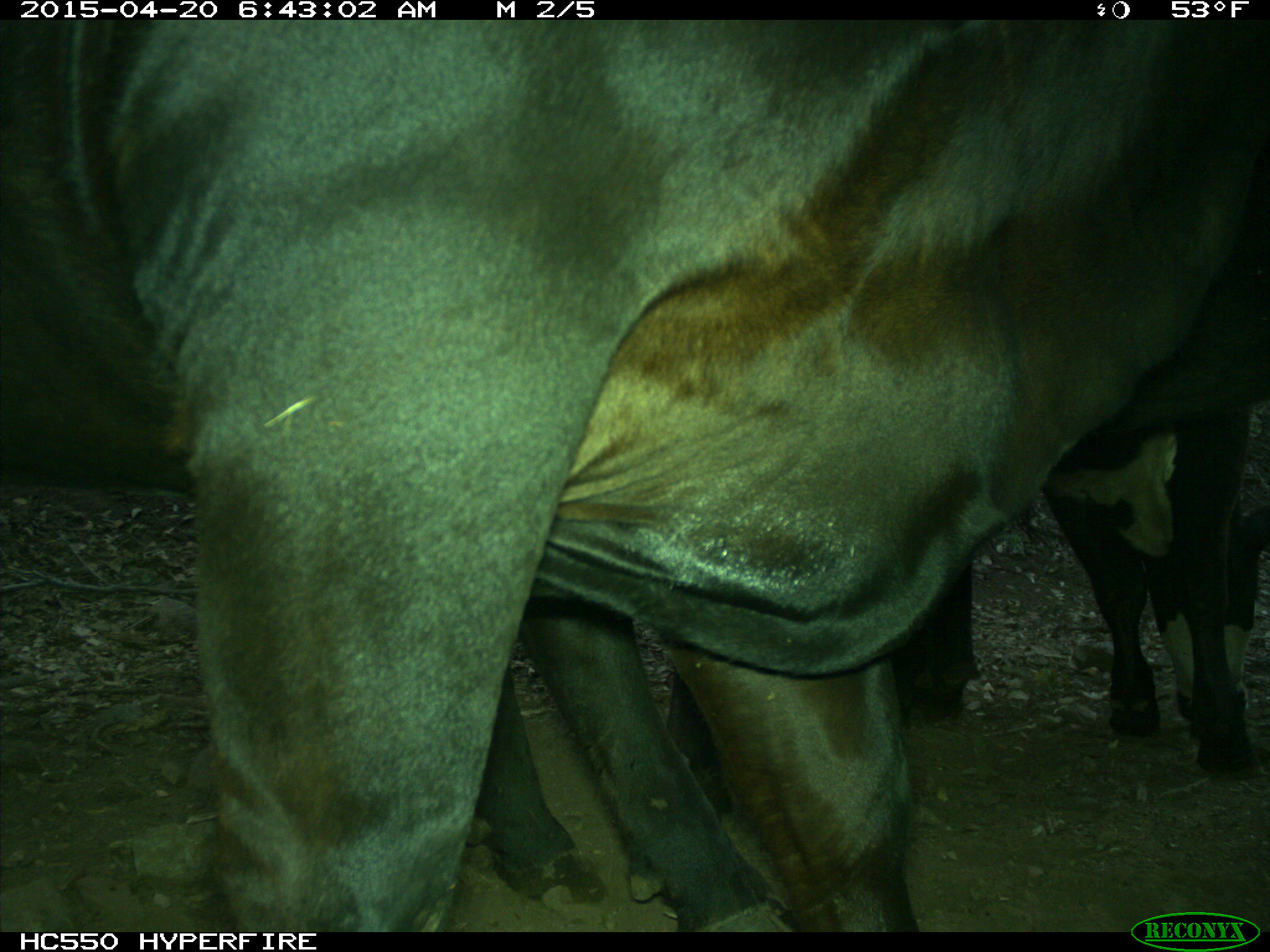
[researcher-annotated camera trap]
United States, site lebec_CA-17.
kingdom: Animalia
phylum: Chordata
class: Mammalia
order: Artiodactyla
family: Bovidae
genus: Bos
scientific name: Bos taurus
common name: domestic cow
Bos taurus (domestic cow).